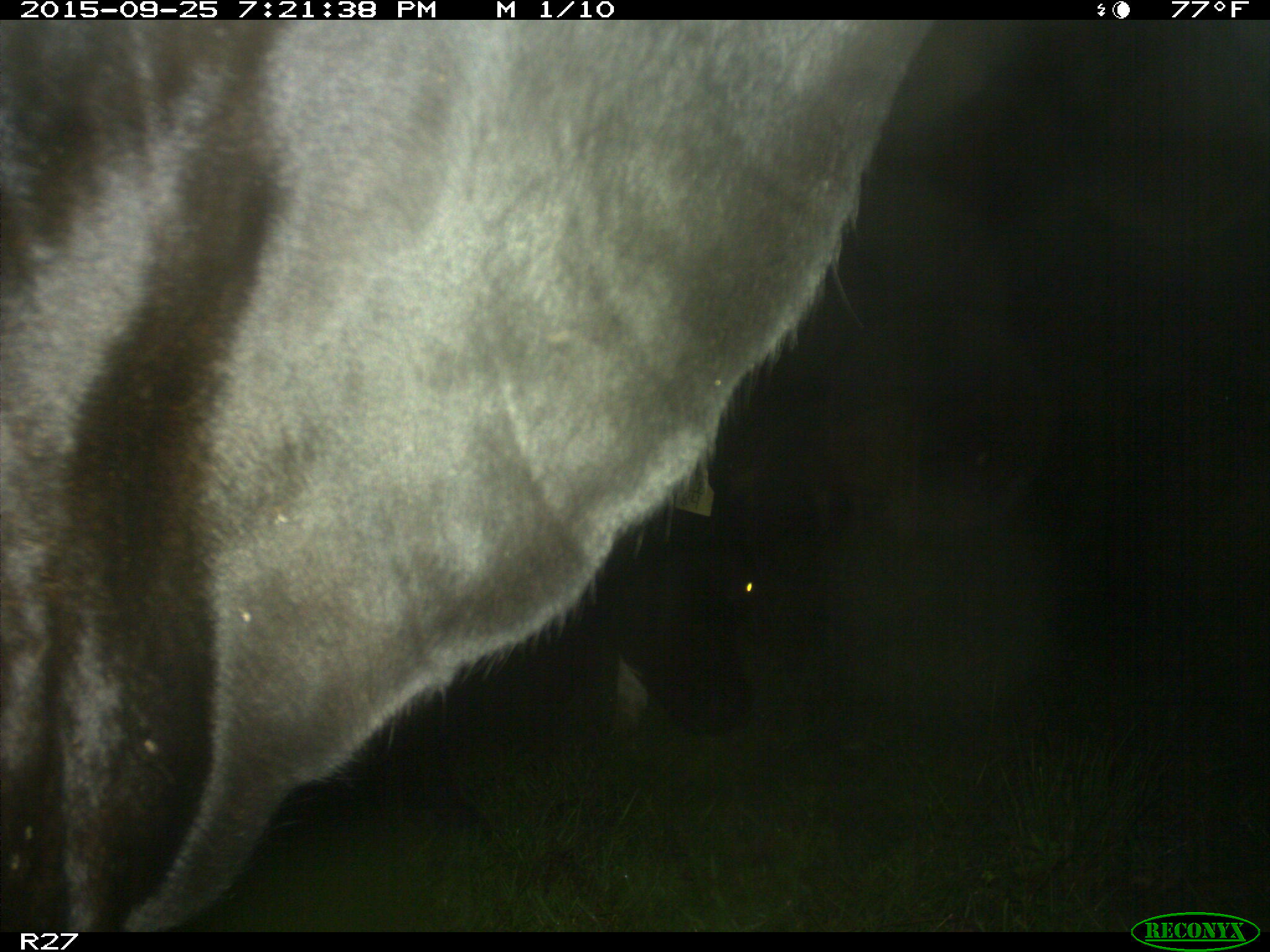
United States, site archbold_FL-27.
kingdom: Animalia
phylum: Chordata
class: Mammalia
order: Artiodactyla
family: Bovidae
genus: Bos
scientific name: Bos taurus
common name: domestic cow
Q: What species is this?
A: Bos taurus (domestic cow).